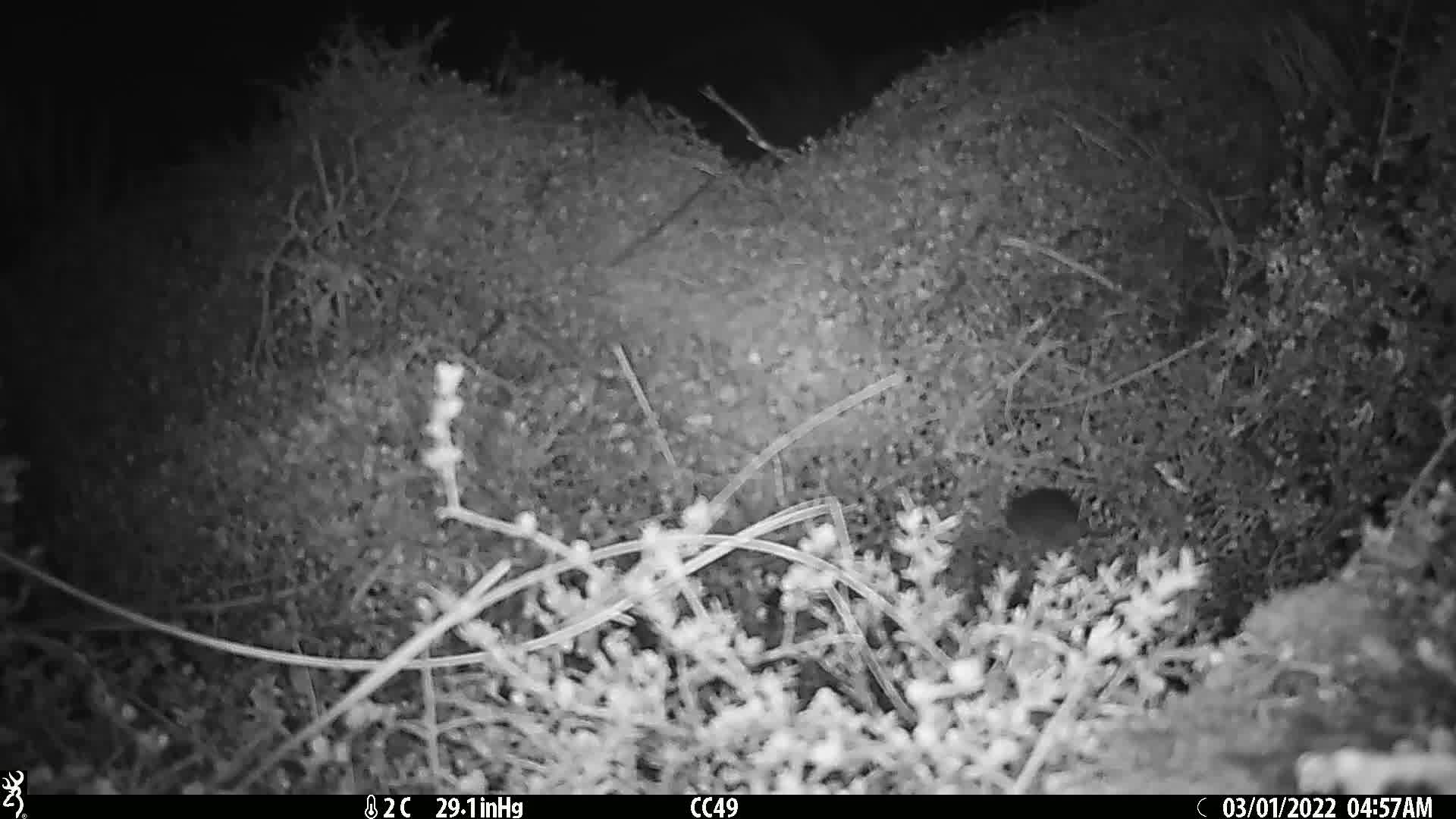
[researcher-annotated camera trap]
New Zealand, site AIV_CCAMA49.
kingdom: Animalia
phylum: Chordata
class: Mammalia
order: Rodentia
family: Muridae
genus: Mus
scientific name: Mus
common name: mouse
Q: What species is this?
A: Mouse (Mus).